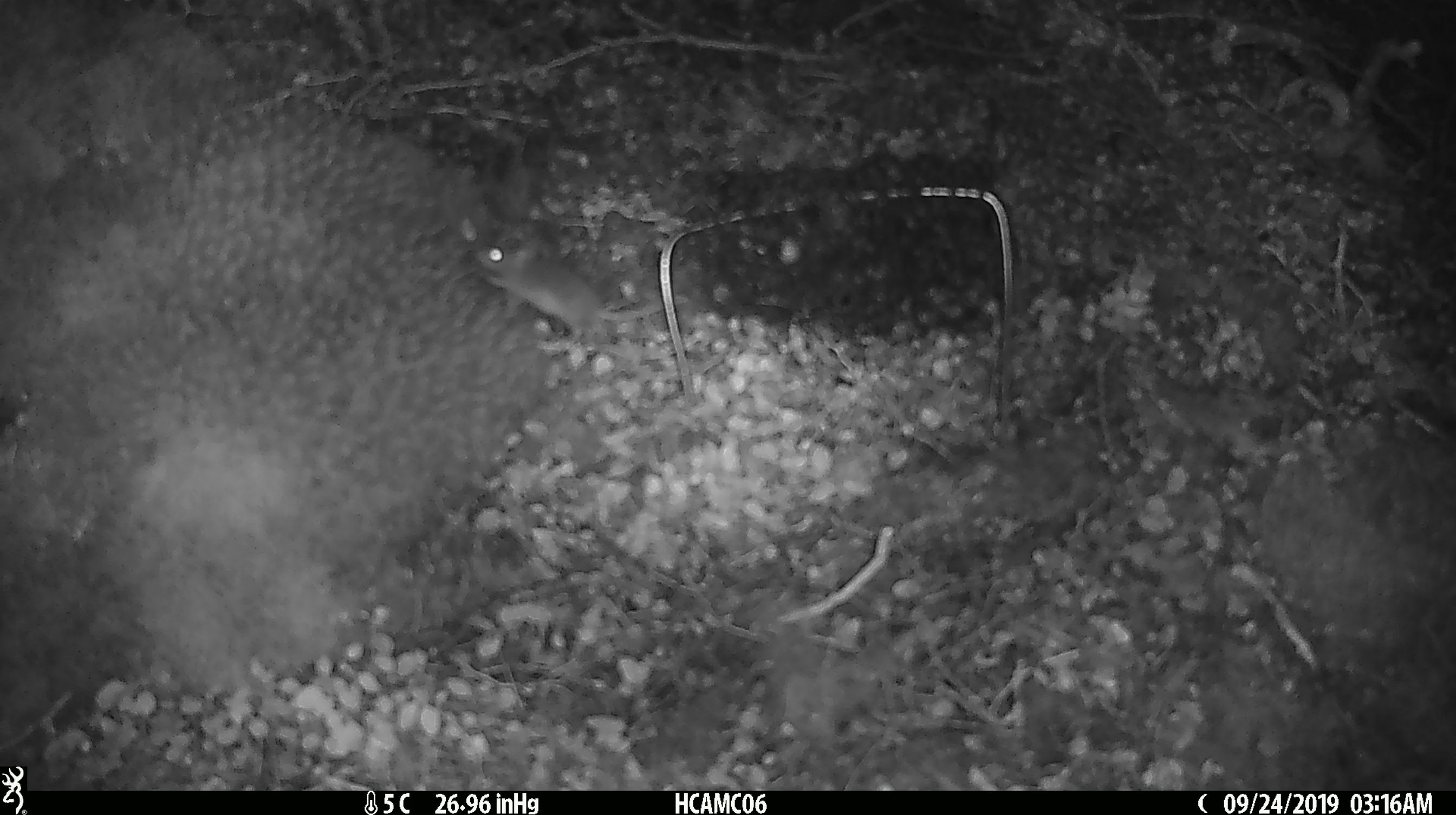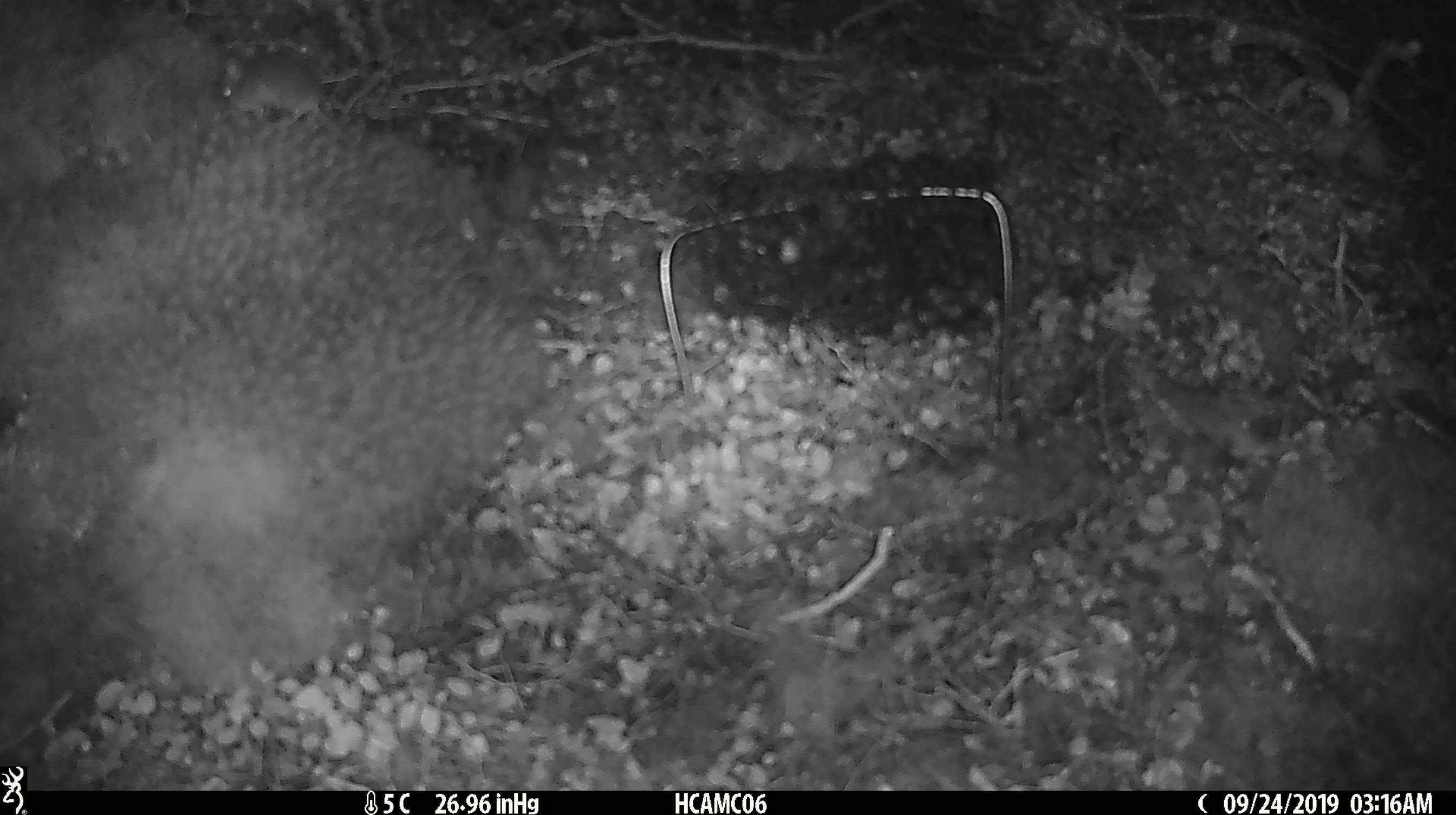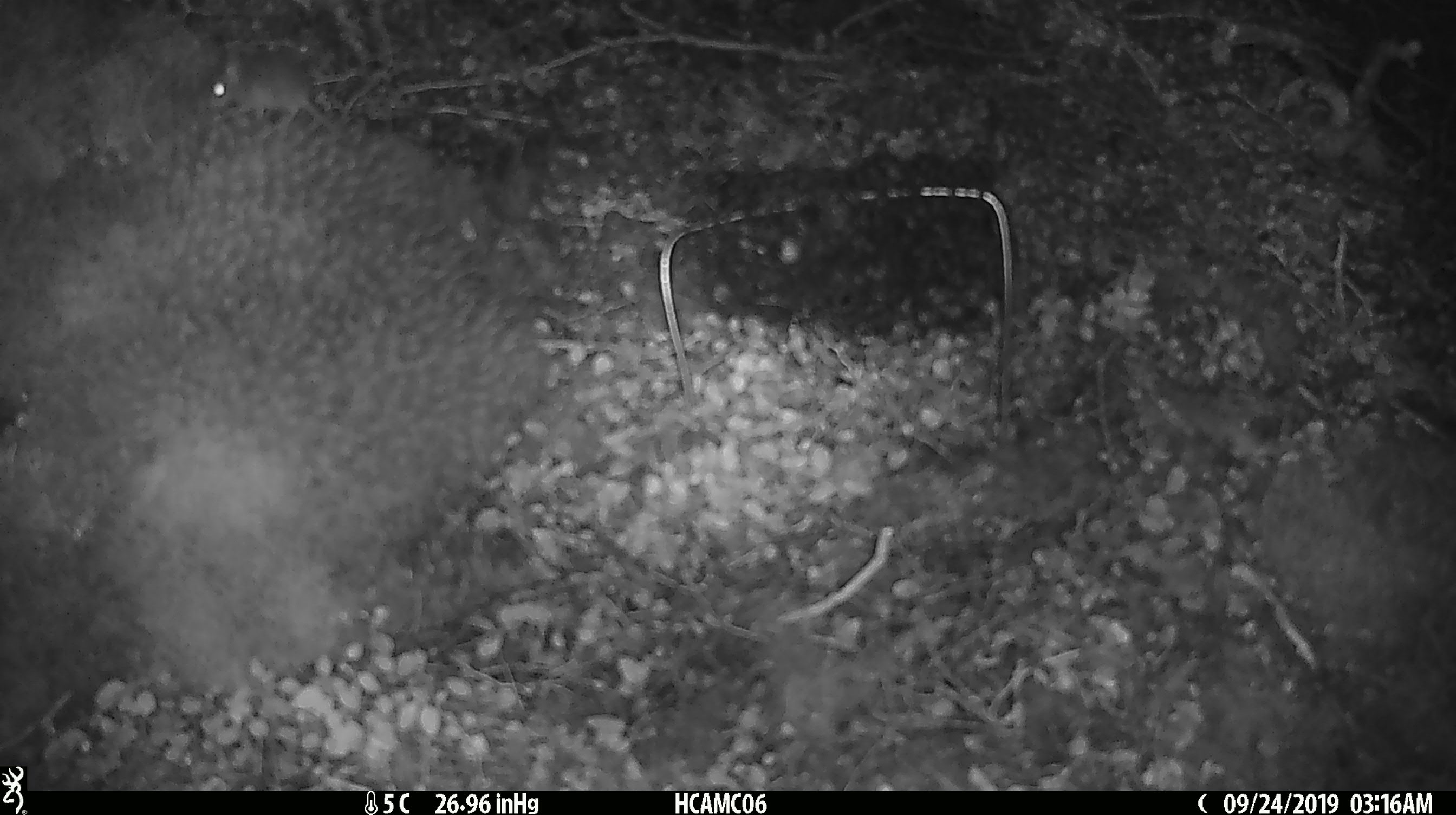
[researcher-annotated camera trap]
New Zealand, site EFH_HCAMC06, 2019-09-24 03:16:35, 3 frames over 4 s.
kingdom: Animalia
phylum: Chordata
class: Mammalia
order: Rodentia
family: Muridae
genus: Mus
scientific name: Mus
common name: mouse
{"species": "mouse (Mus)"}